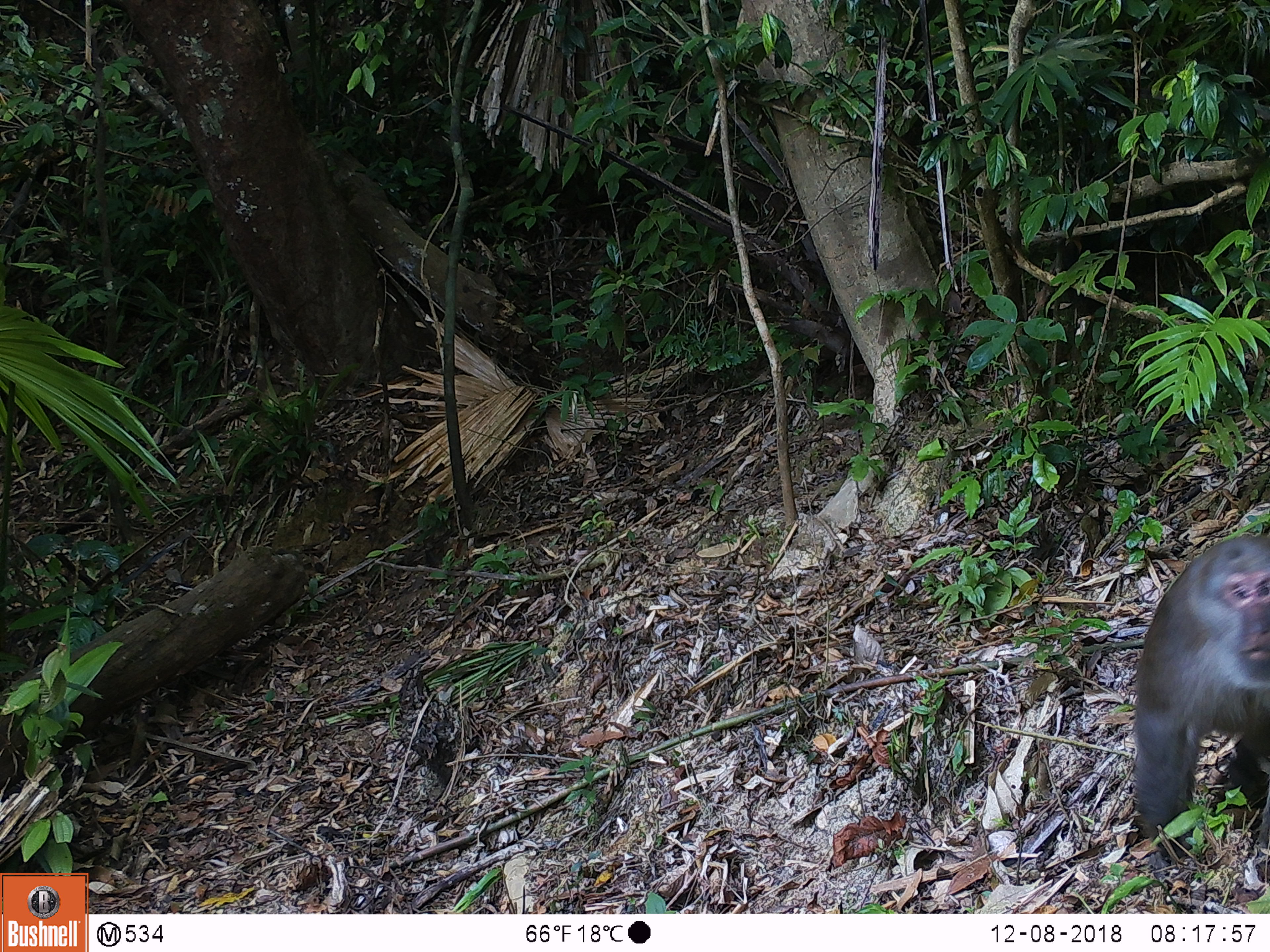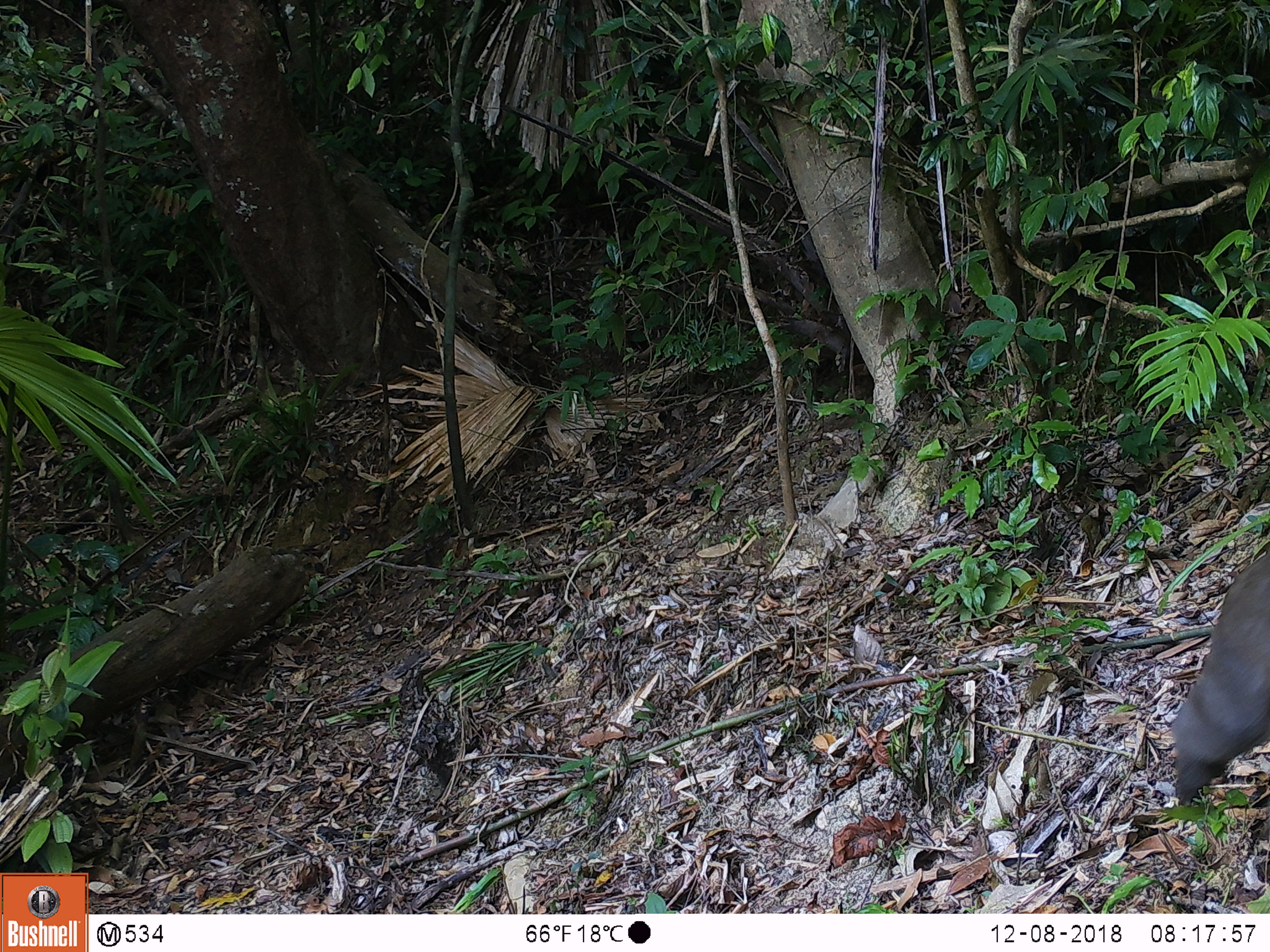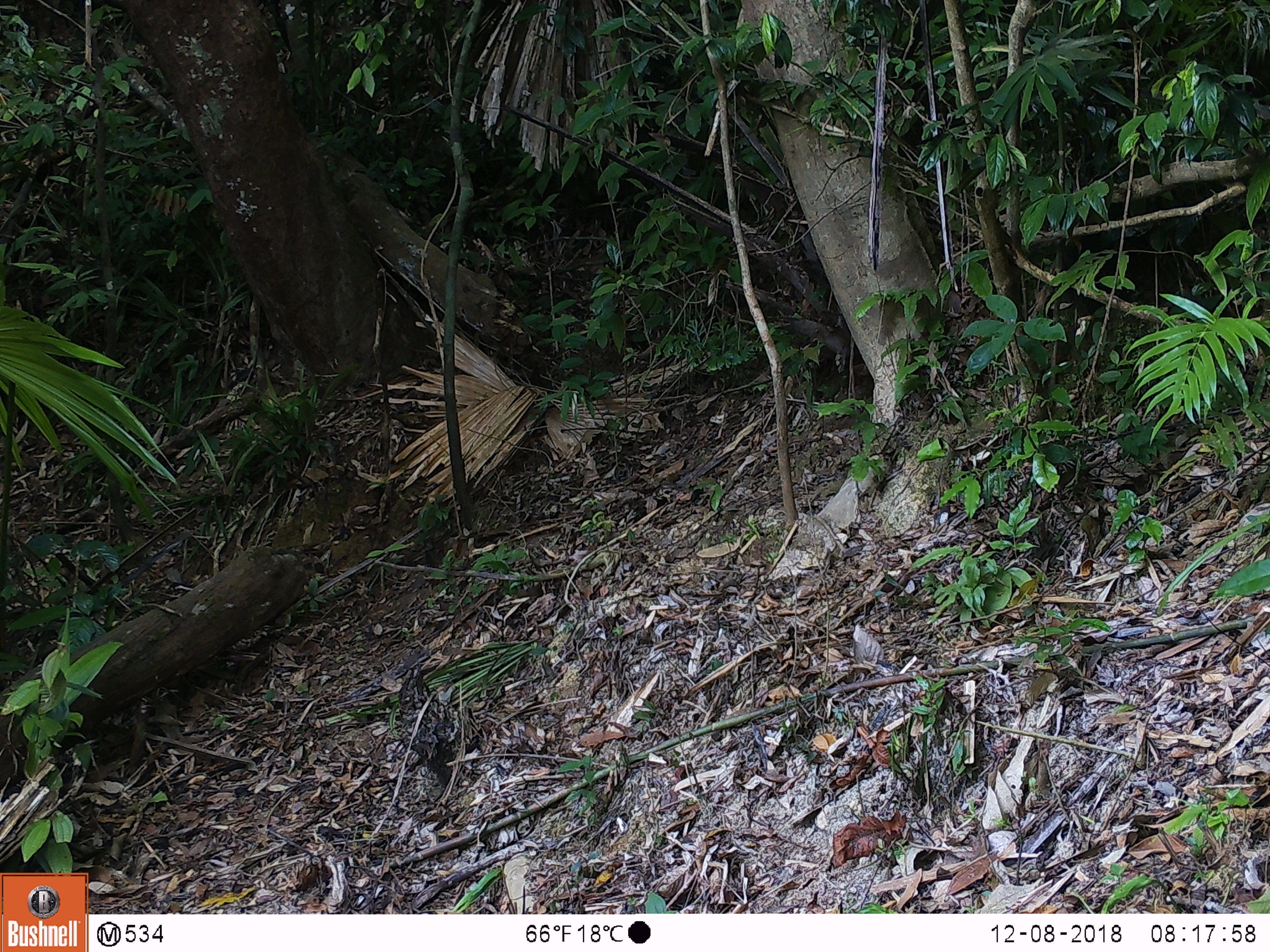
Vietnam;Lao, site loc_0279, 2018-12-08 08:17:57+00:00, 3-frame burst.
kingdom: Animalia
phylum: Chordata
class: Mammalia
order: Primates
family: Cercopithecidae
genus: Macaca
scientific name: Macaca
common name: macaques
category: assam or rhesus macaque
Assam or rhesus macaque (macaques) (Macaca). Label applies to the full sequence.